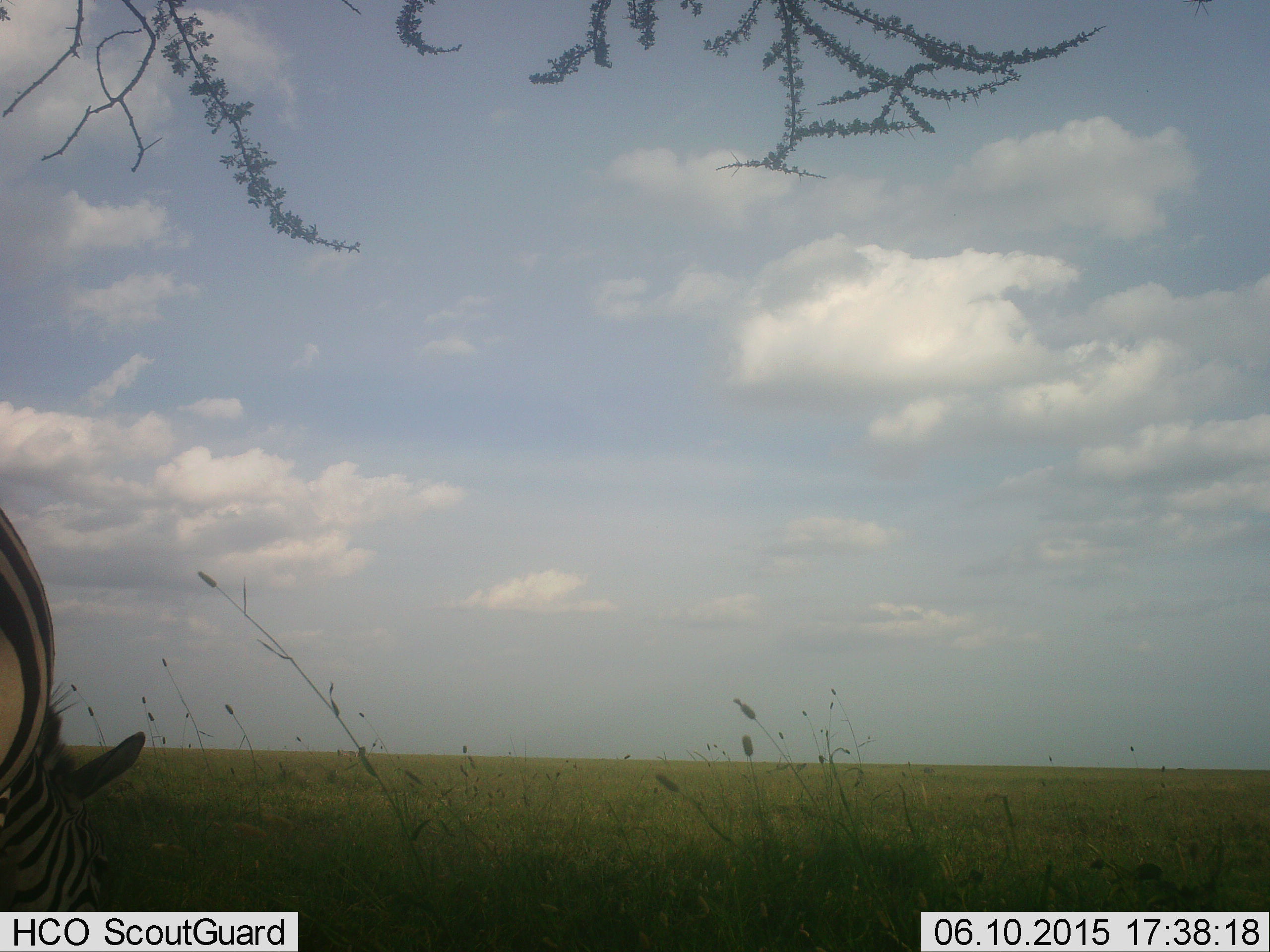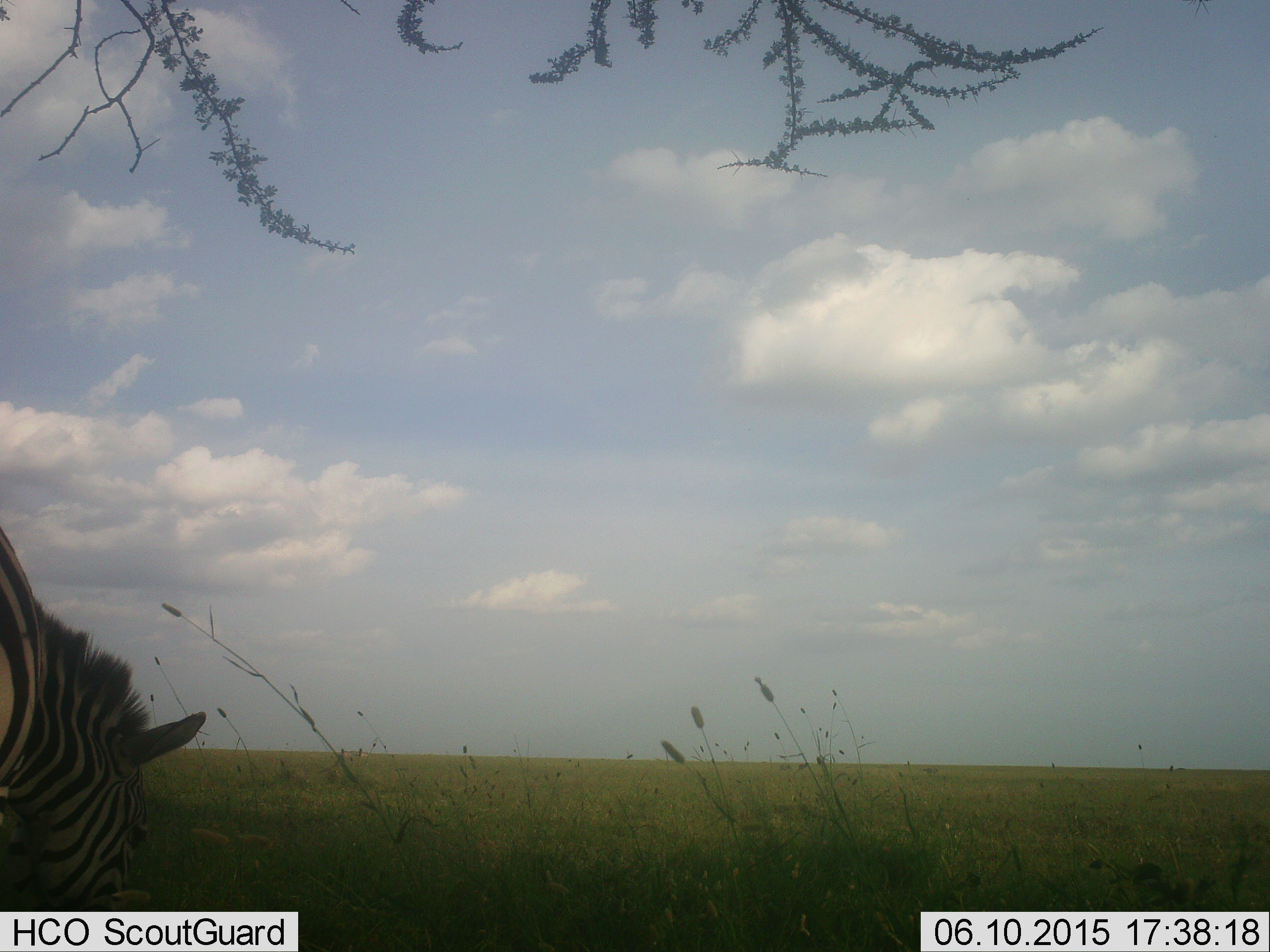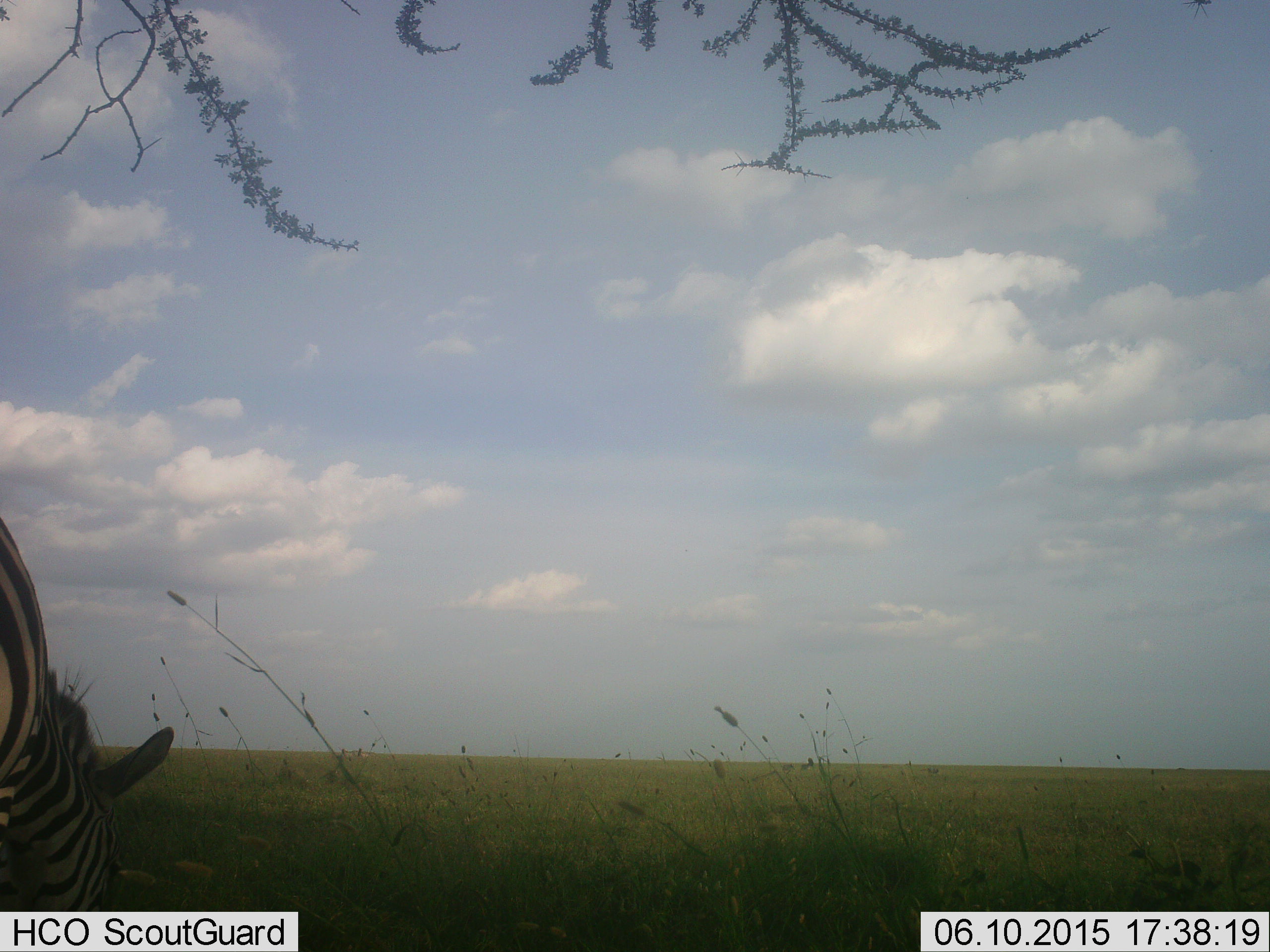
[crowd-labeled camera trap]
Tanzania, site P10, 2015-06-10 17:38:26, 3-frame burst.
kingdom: Animalia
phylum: Chordata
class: Mammalia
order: Perissodactyla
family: Equidae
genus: Equus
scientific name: Equus quagga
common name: plains zebra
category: zebra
Zebra (plains zebra) (Equus quagga), count 1. Behavior (volunteer vote fractions): standing 20%, resting 0%, moving 0%, interacting 0%. Young present (vote fraction): 0%. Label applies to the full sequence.